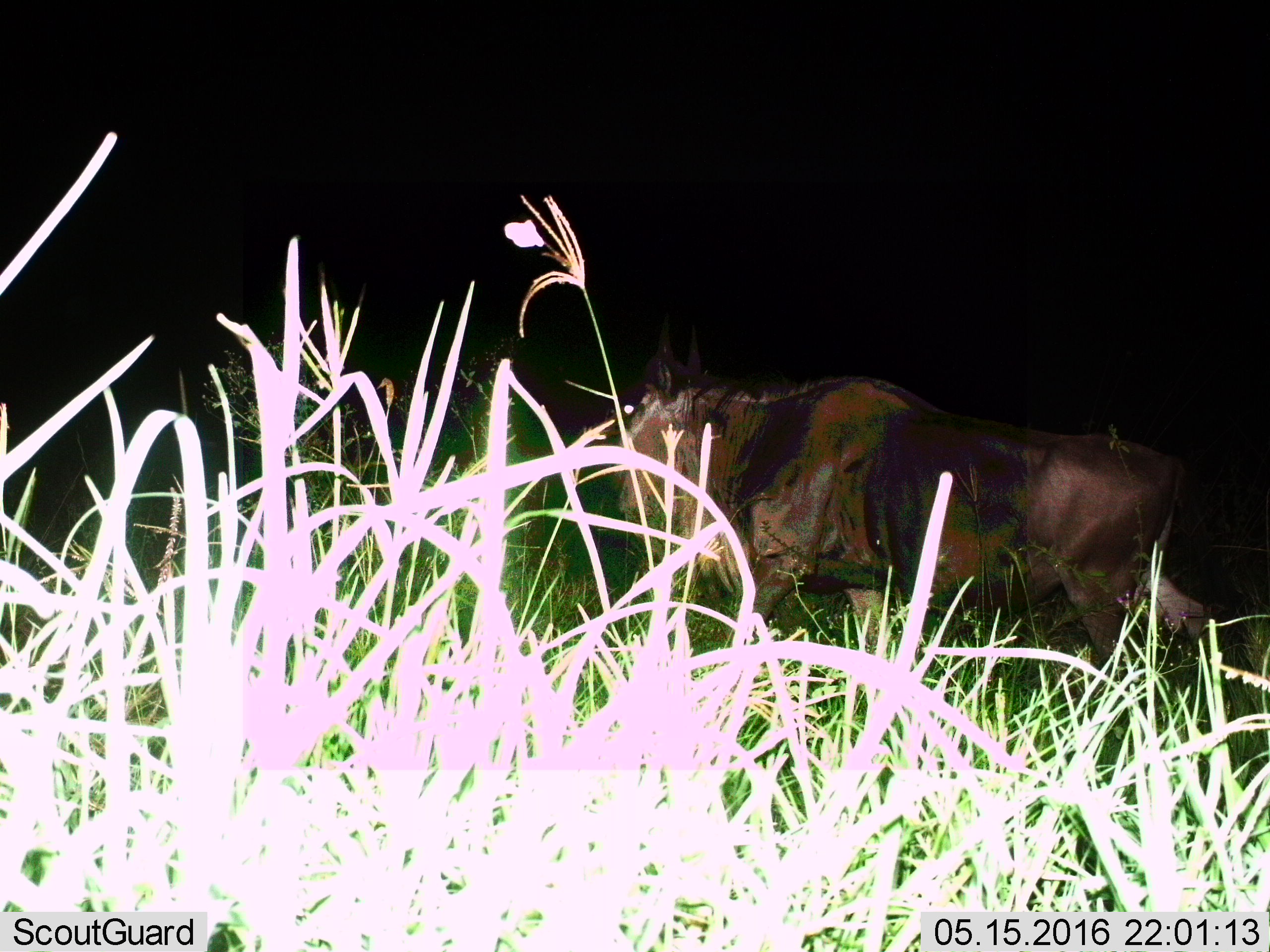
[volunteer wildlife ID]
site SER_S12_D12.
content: unidentified animal